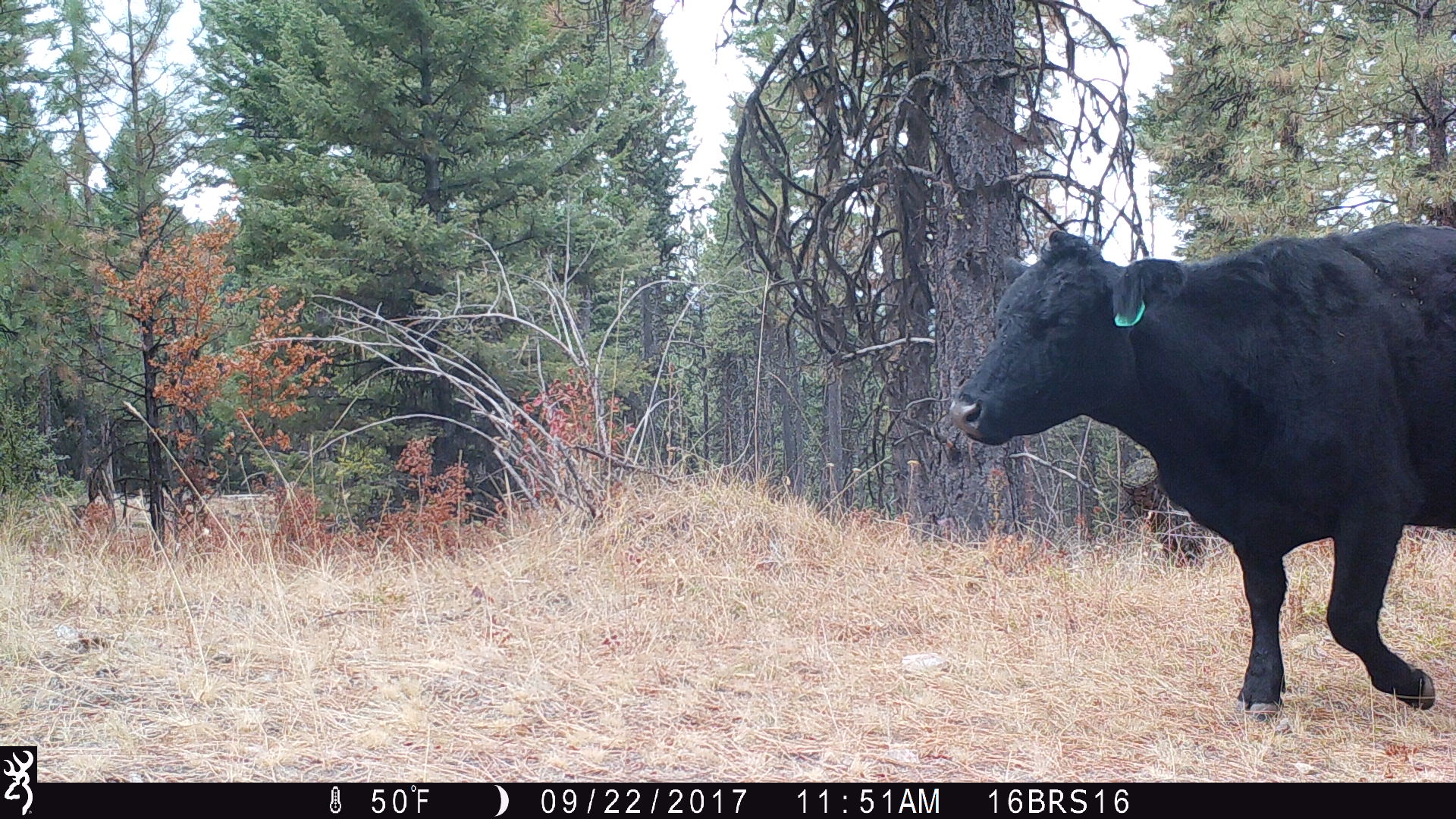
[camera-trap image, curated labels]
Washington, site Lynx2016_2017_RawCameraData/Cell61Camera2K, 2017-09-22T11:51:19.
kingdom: Animalia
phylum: Chordata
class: Mammalia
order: Artiodactyla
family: Bovidae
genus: Bos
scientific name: Bos taurus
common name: domestic cattle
Domestic cattle (Bos taurus). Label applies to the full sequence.